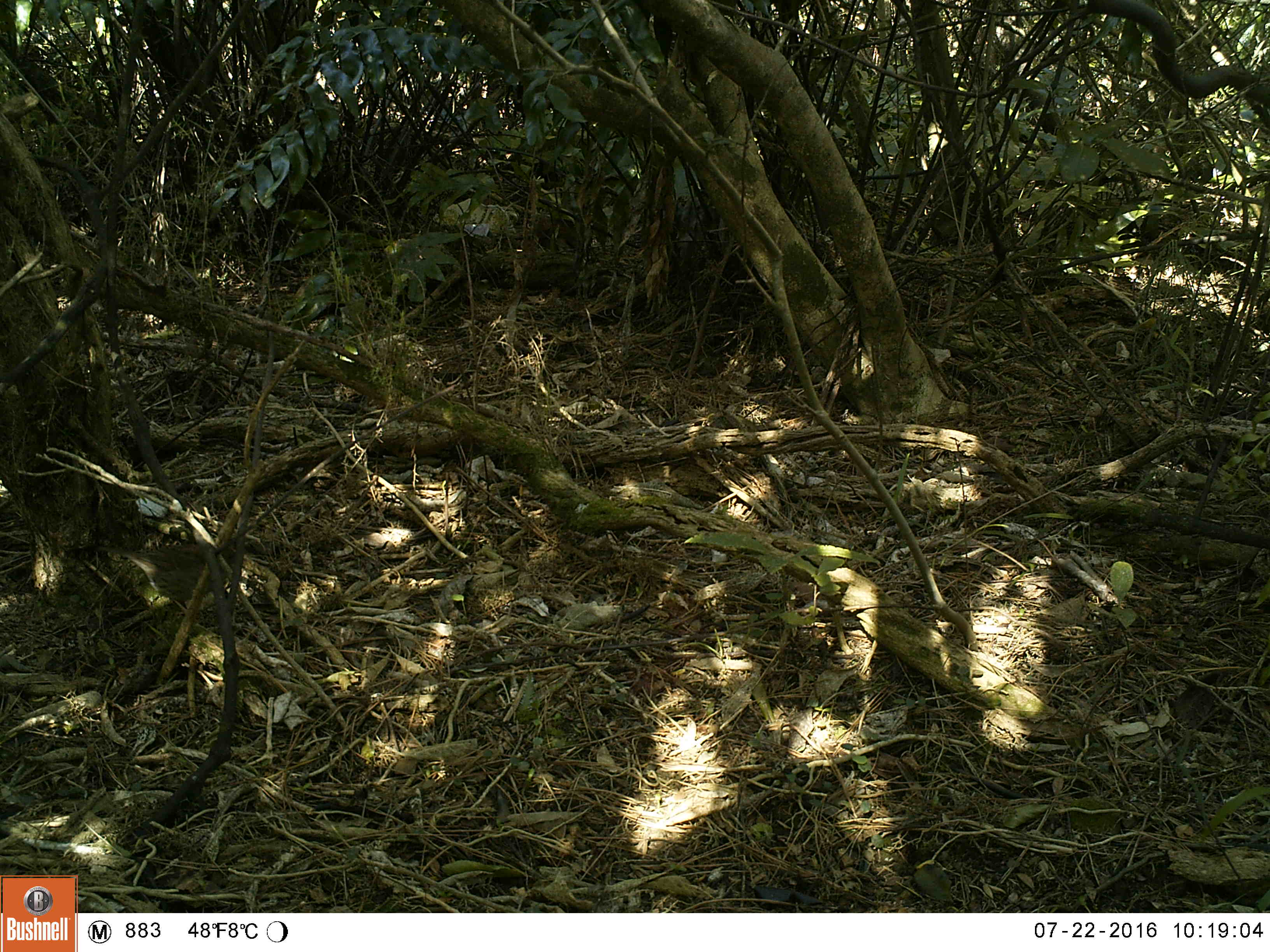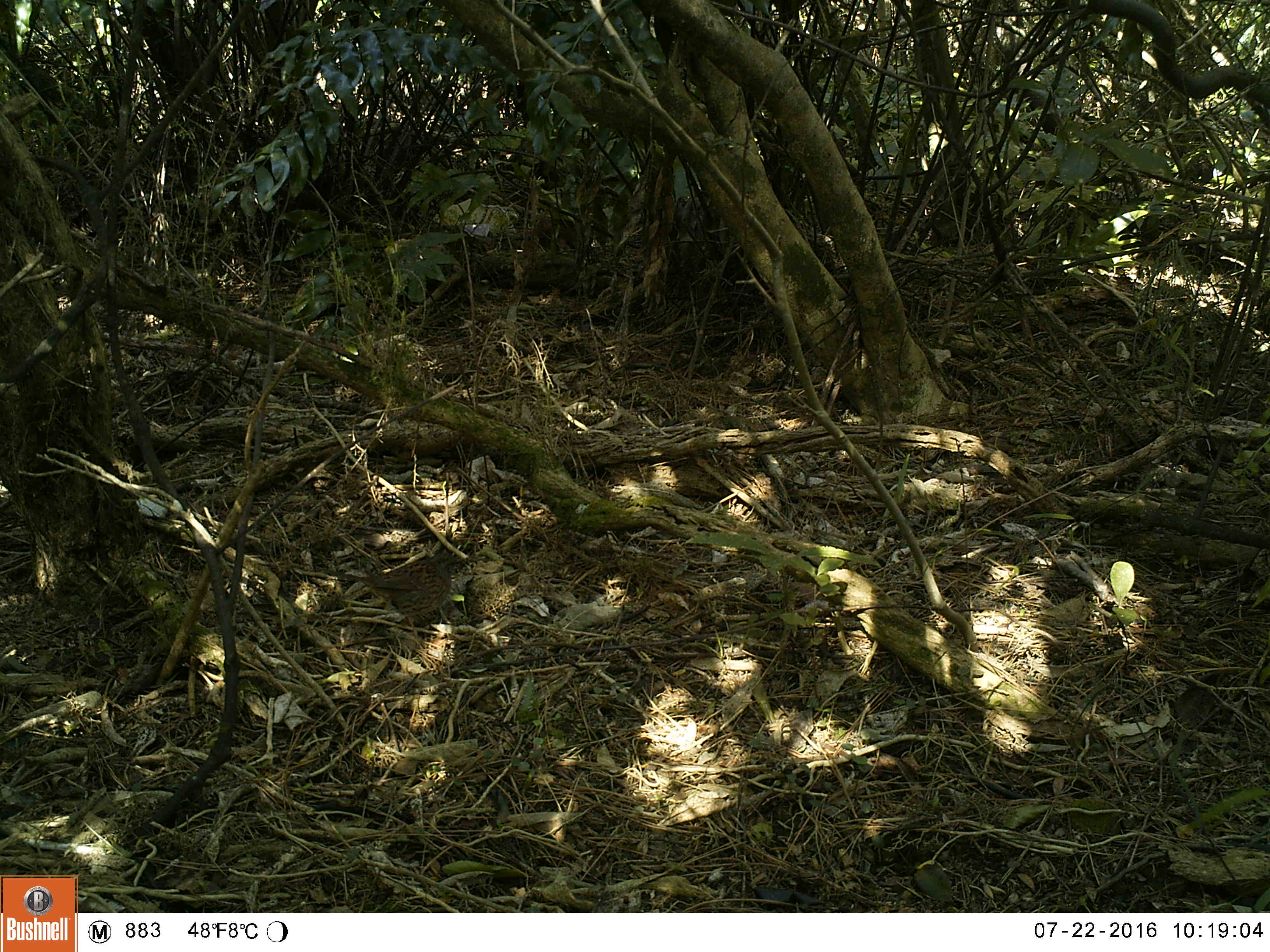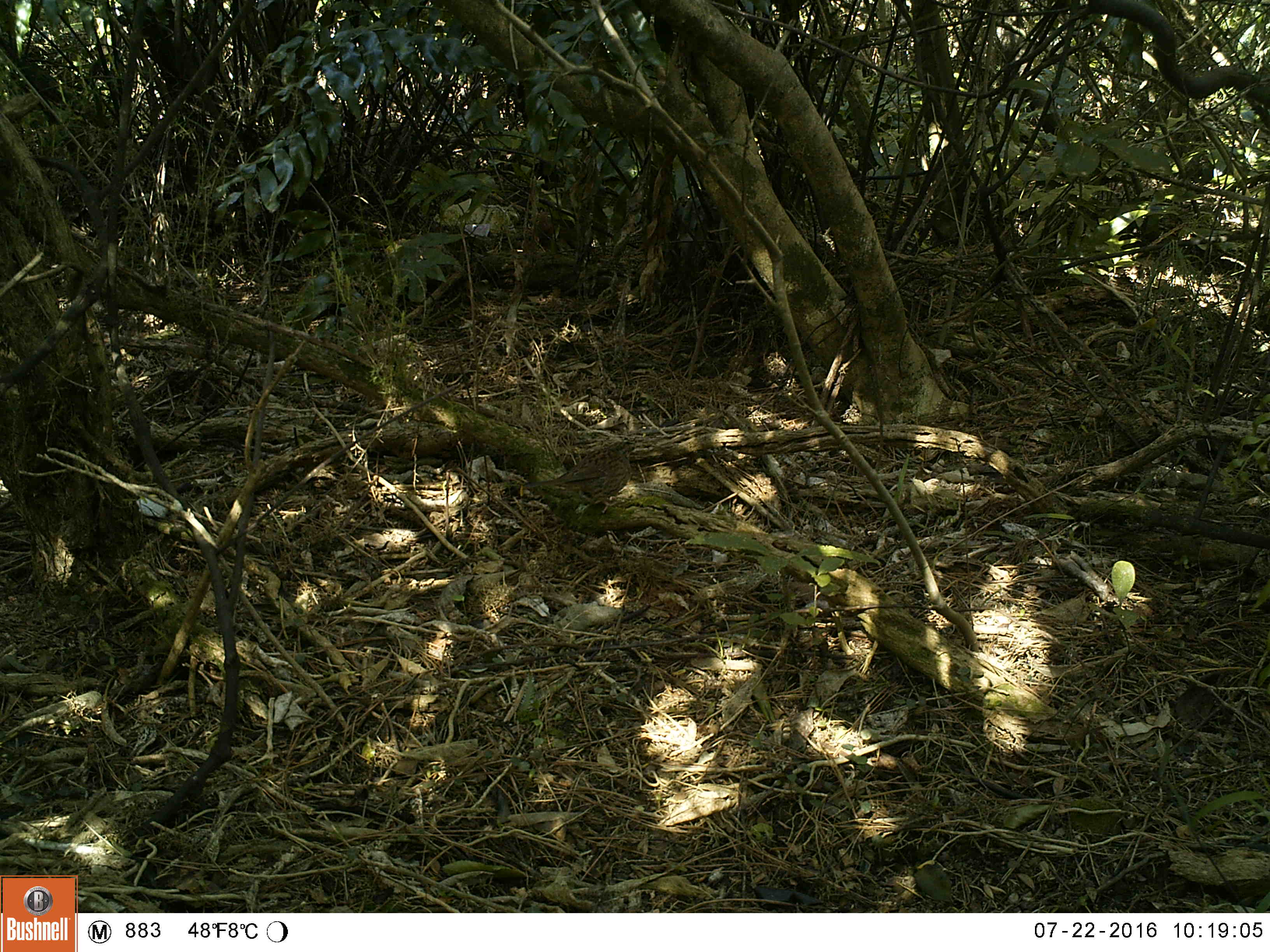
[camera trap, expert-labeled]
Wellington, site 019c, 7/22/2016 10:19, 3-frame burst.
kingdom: Animalia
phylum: Chordata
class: Aves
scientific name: Aves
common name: bird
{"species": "bird (Aves)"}